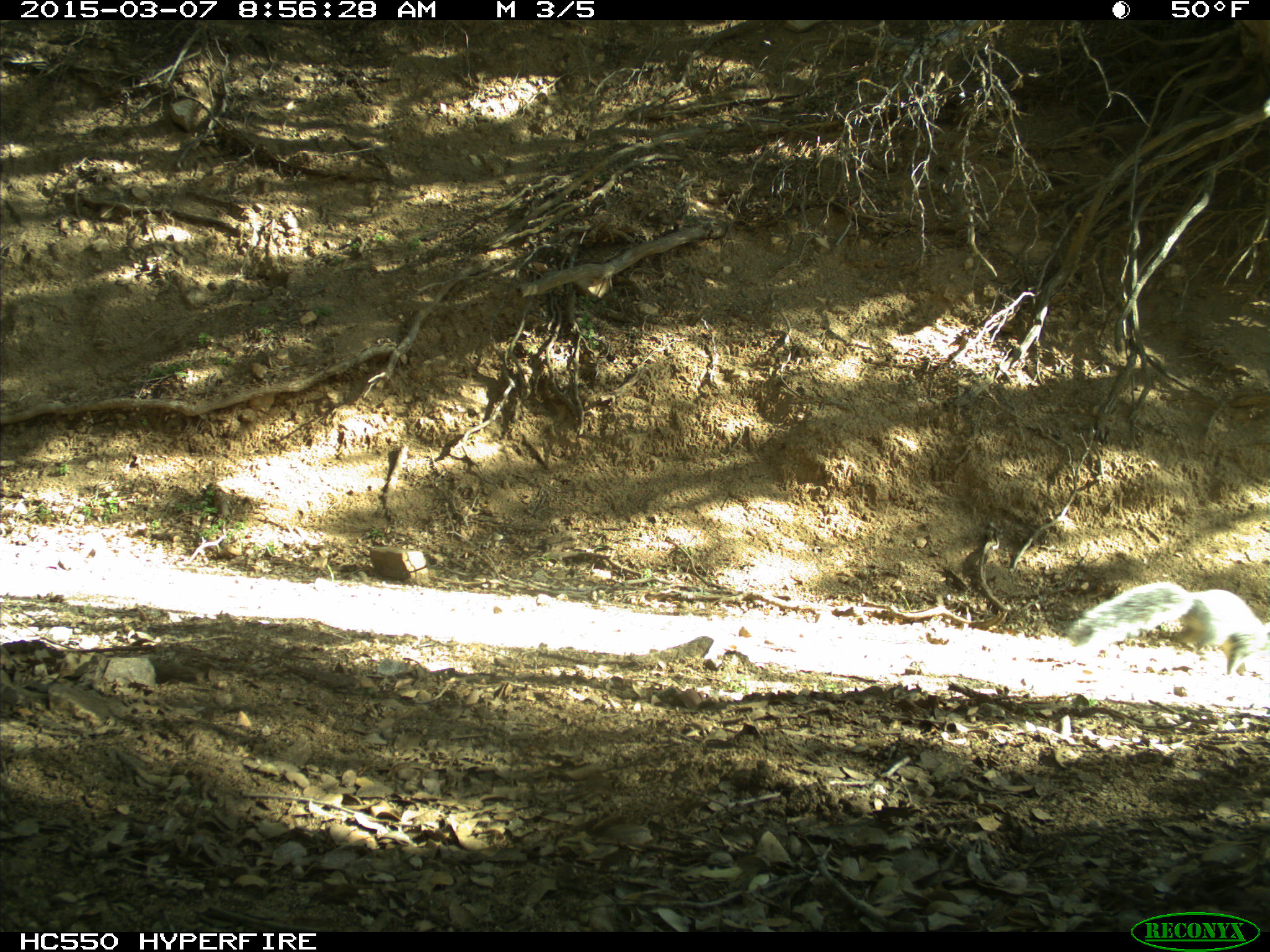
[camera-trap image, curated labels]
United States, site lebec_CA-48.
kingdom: Animalia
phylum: Chordata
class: Mammalia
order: Rodentia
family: Sciuridae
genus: Sciurus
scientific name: Sciurus carolinensis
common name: eastern gray squirrel